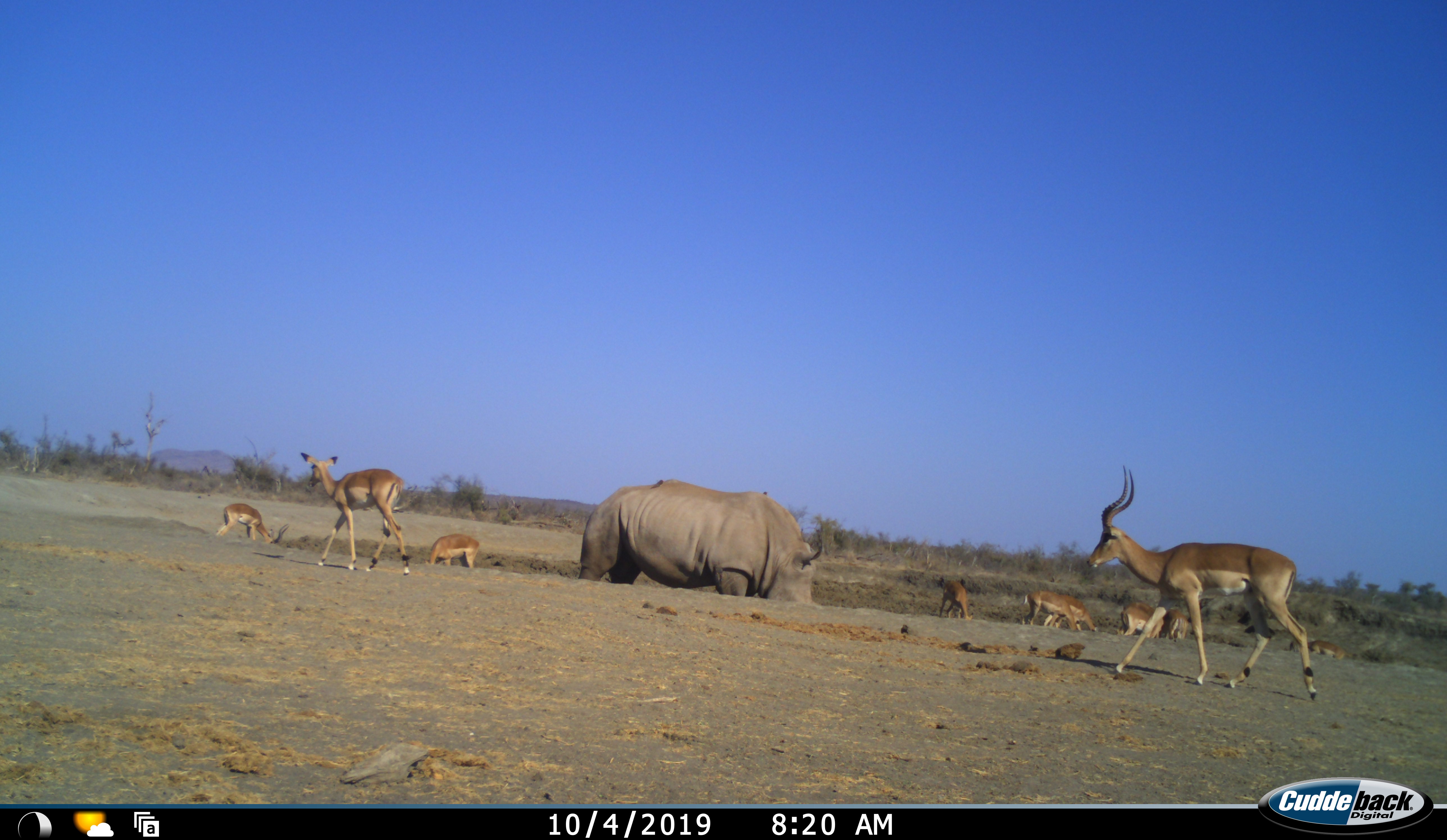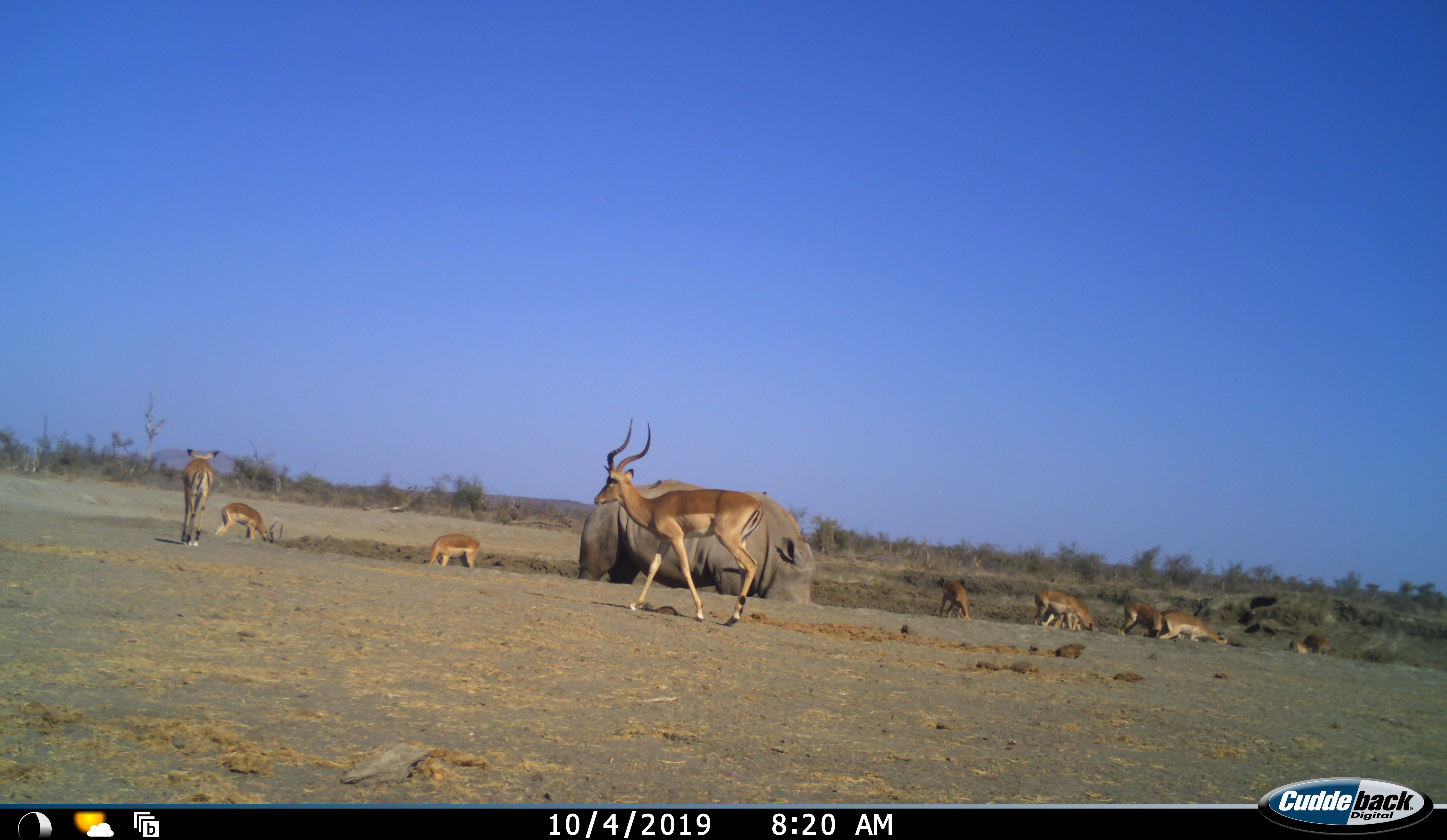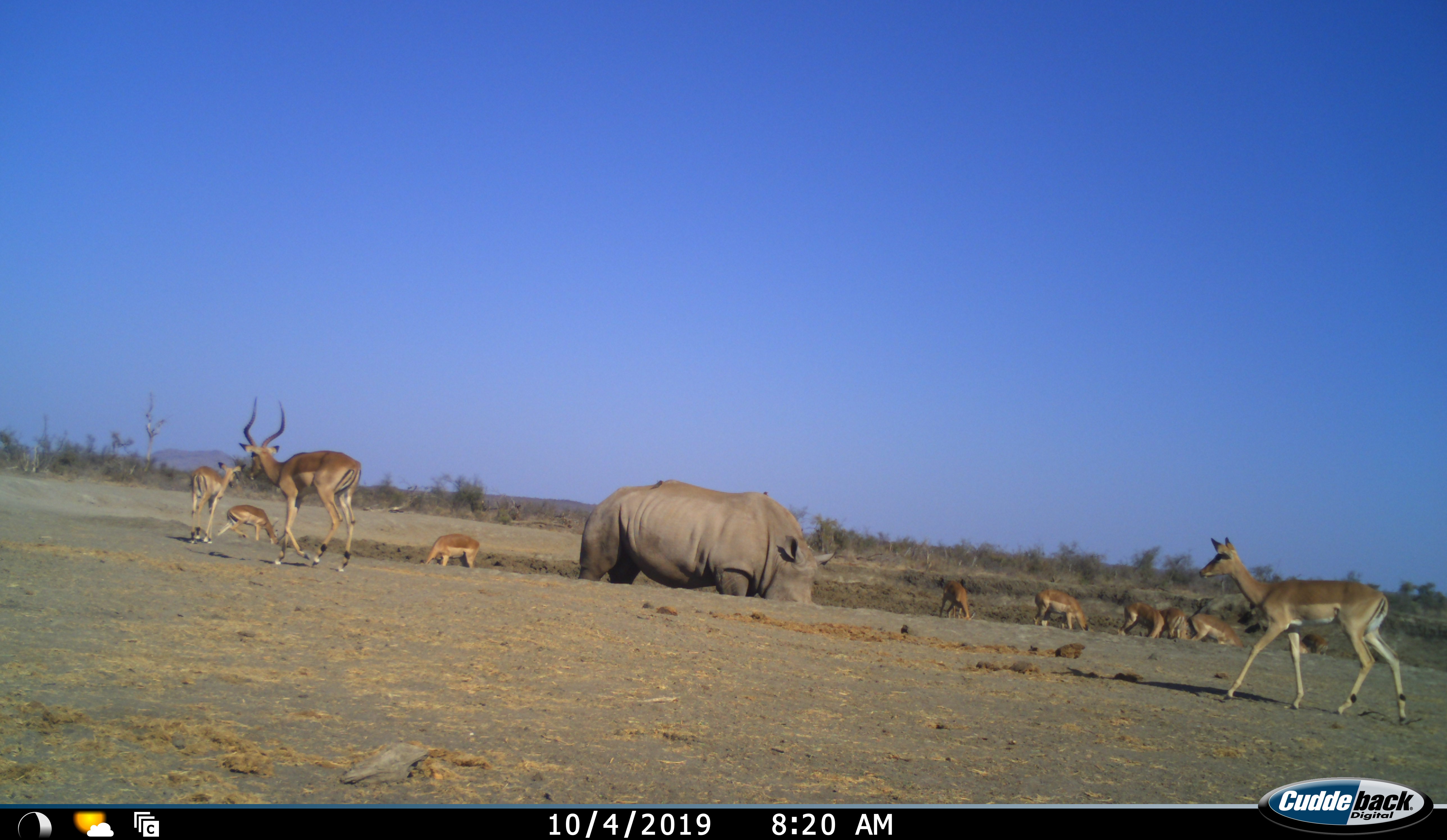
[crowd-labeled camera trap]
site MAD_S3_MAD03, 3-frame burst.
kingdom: Animalia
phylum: Chordata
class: Mammalia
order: Artiodactyla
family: Bovidae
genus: Aepyceros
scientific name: Aepyceros melampus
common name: impala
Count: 11-50.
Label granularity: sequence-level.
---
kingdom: Animalia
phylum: Chordata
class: Mammalia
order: Perissodactyla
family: Rhinocerotidae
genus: Ceratotherium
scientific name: Ceratotherium simum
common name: white rhinoceros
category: rhinoceroswhite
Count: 1.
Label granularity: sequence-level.